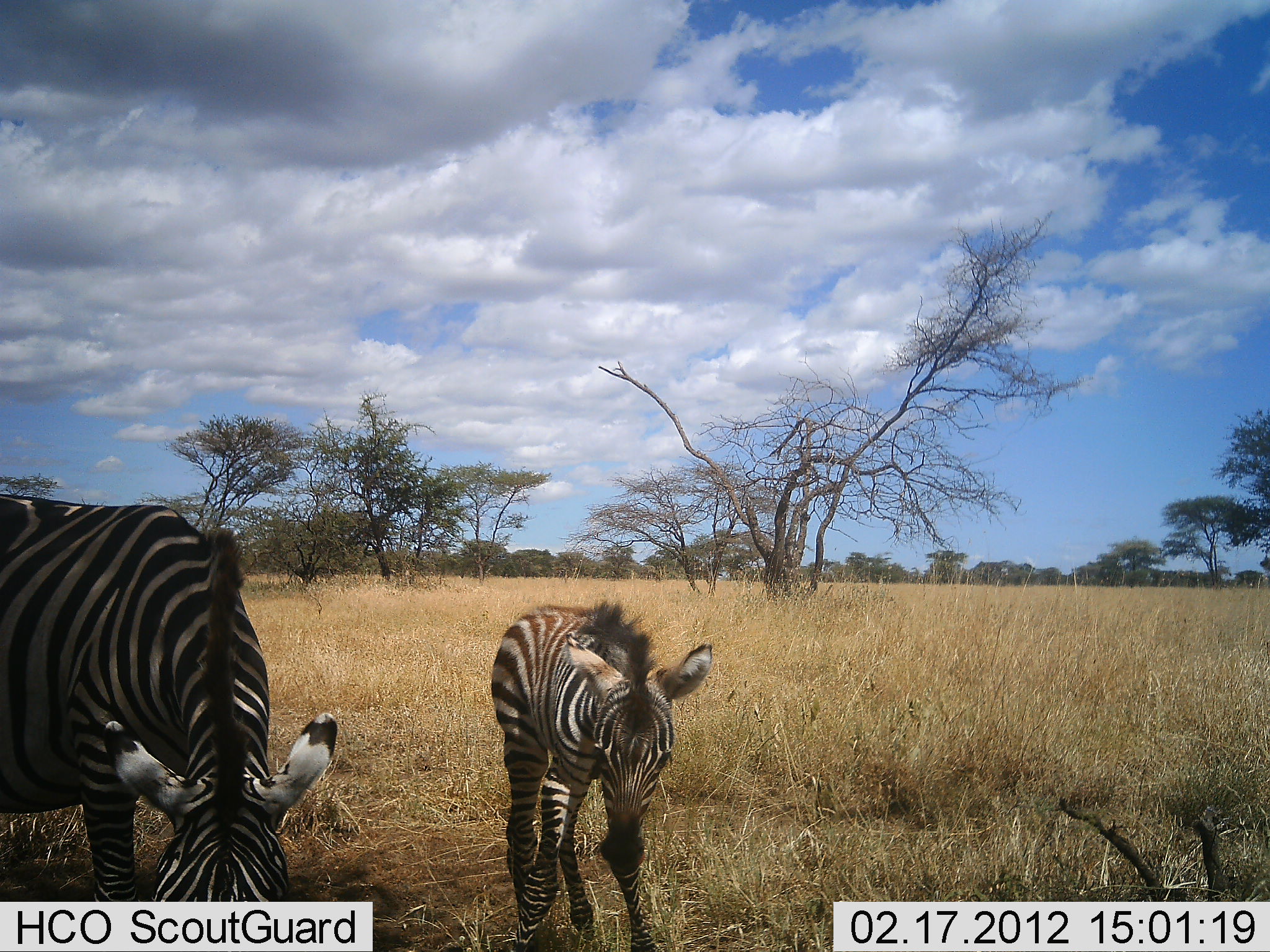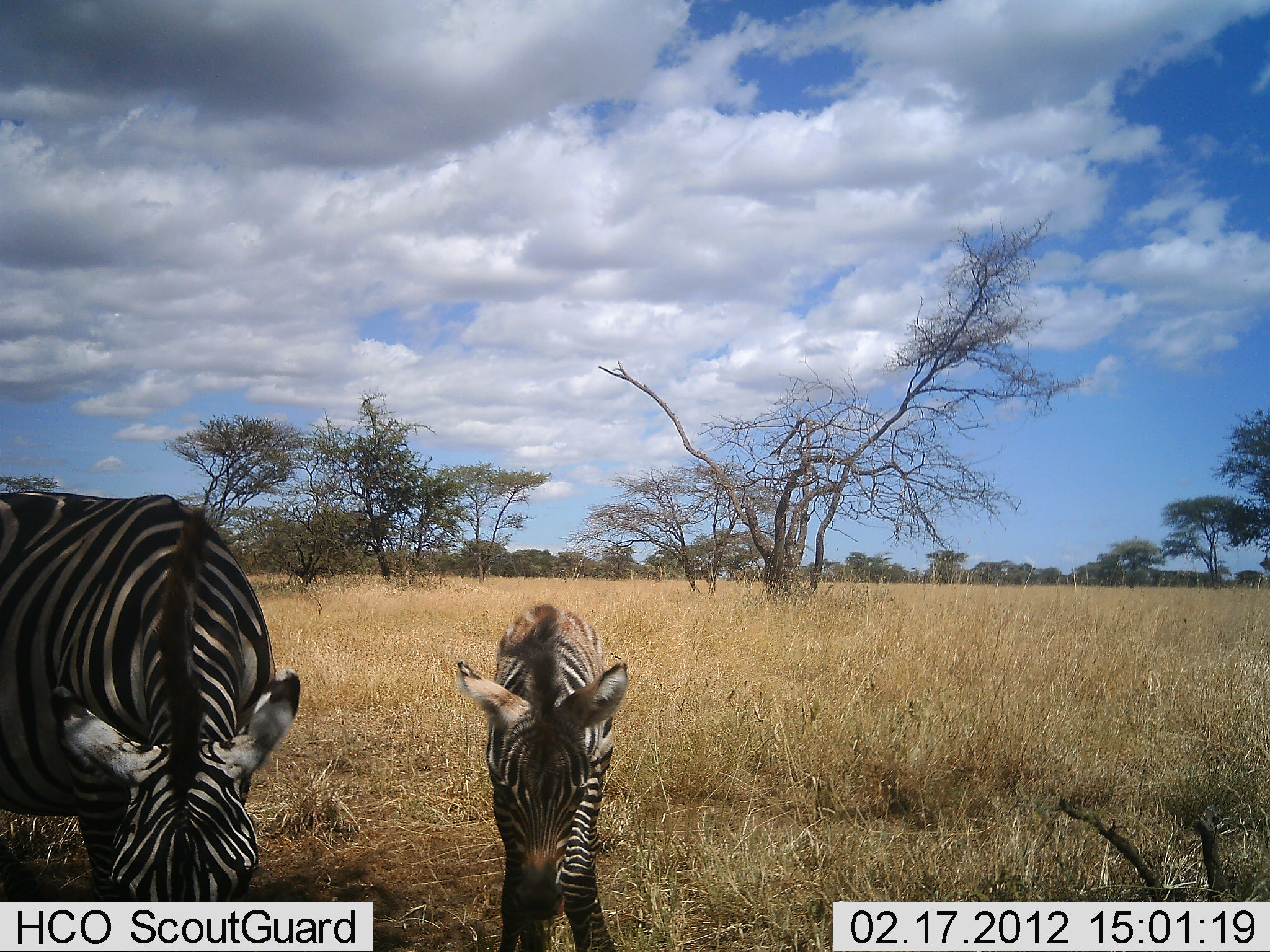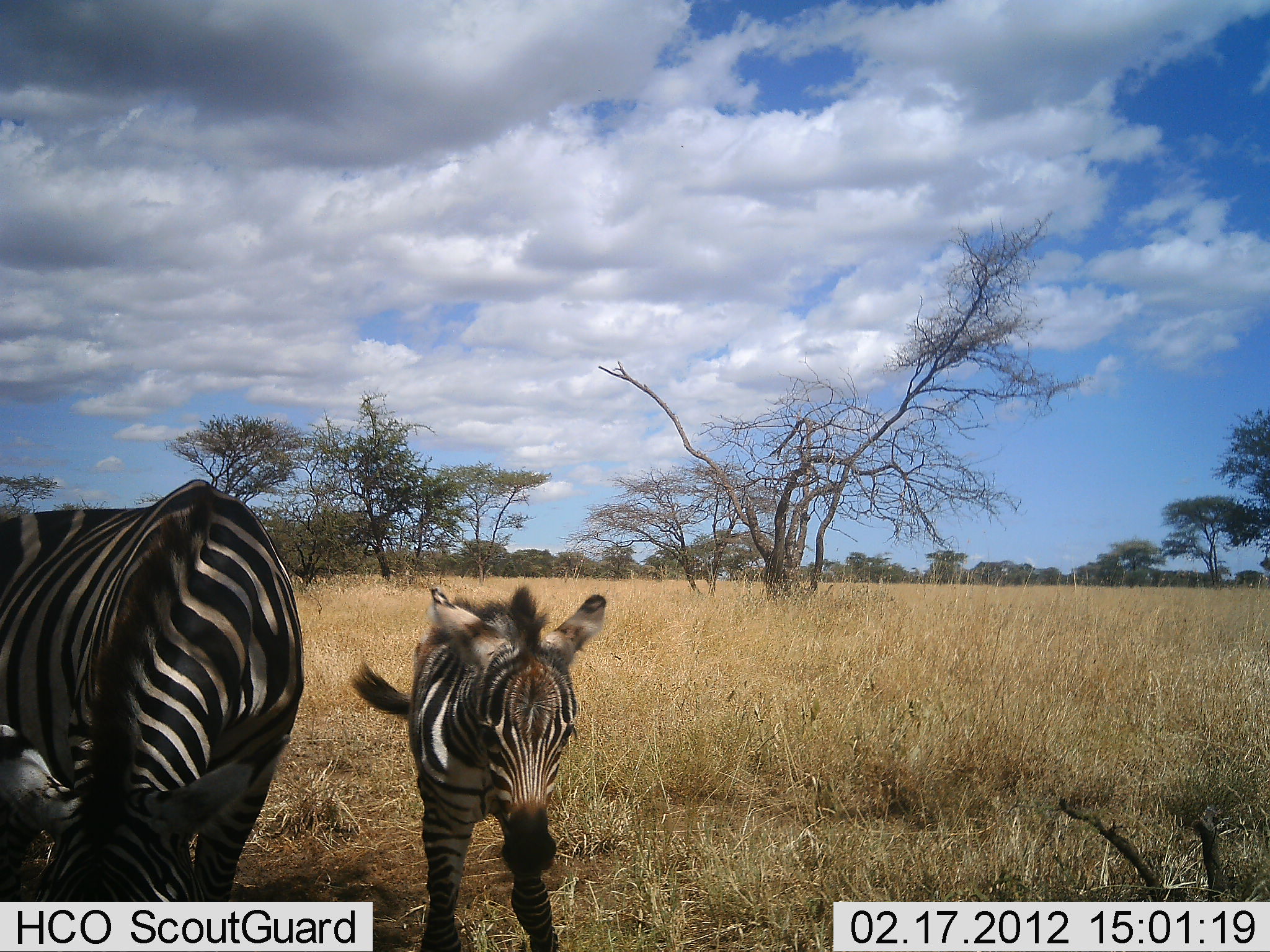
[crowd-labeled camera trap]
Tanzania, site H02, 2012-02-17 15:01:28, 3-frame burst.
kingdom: Animalia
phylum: Chordata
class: Mammalia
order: Perissodactyla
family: Equidae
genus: Equus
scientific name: Equus quagga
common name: plains zebra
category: zebra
Zebra (plains zebra) (Equus quagga), count 2. Behavior (volunteer vote fractions): standing 55%, resting 0%, moving 9%, interacting 9%. Young present (vote fraction): 73%. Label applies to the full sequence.